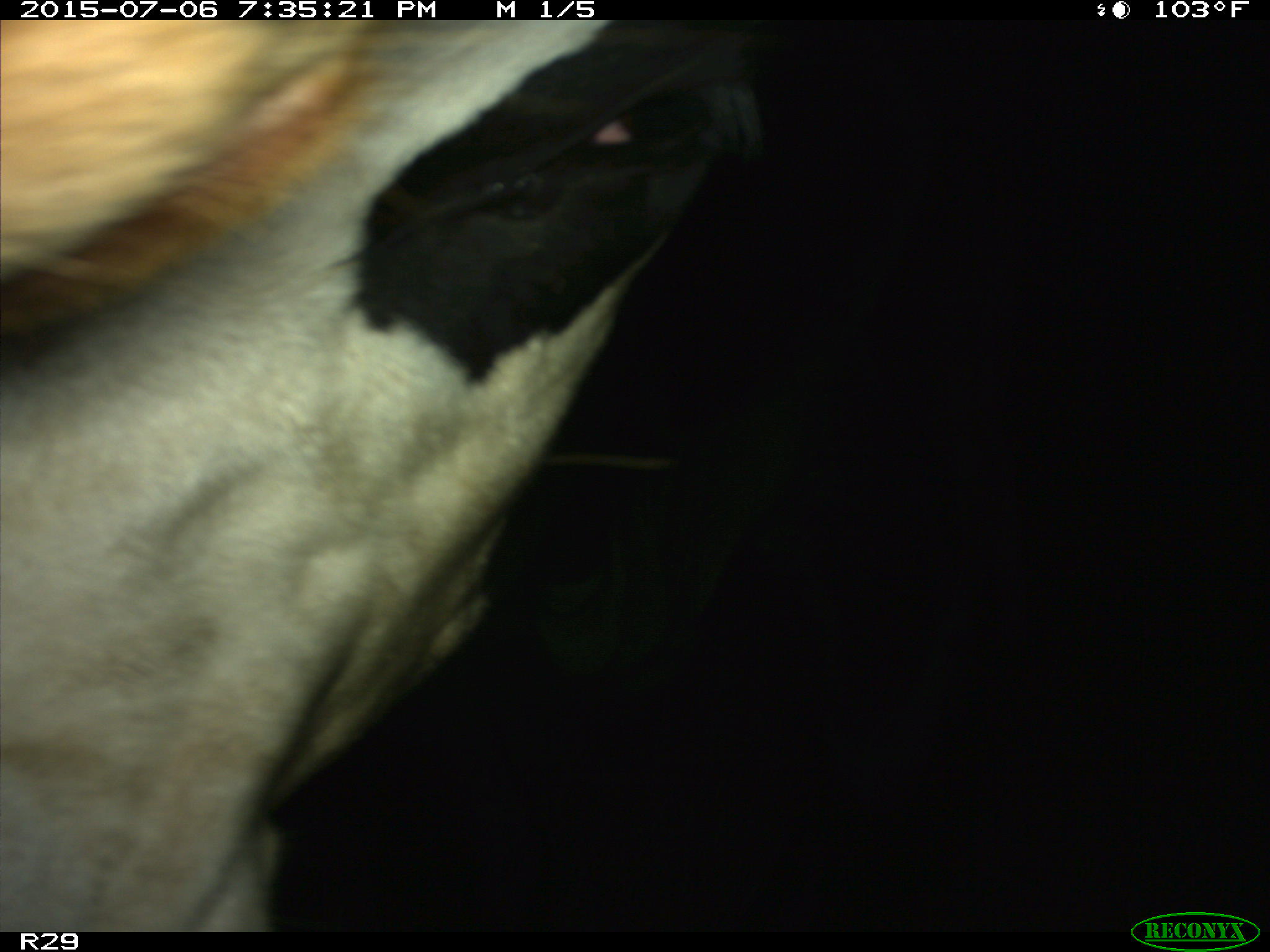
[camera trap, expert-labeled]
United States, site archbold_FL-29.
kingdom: Animalia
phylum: Chordata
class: Mammalia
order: Artiodactyla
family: Bovidae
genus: Bos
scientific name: Bos taurus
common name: domestic cow